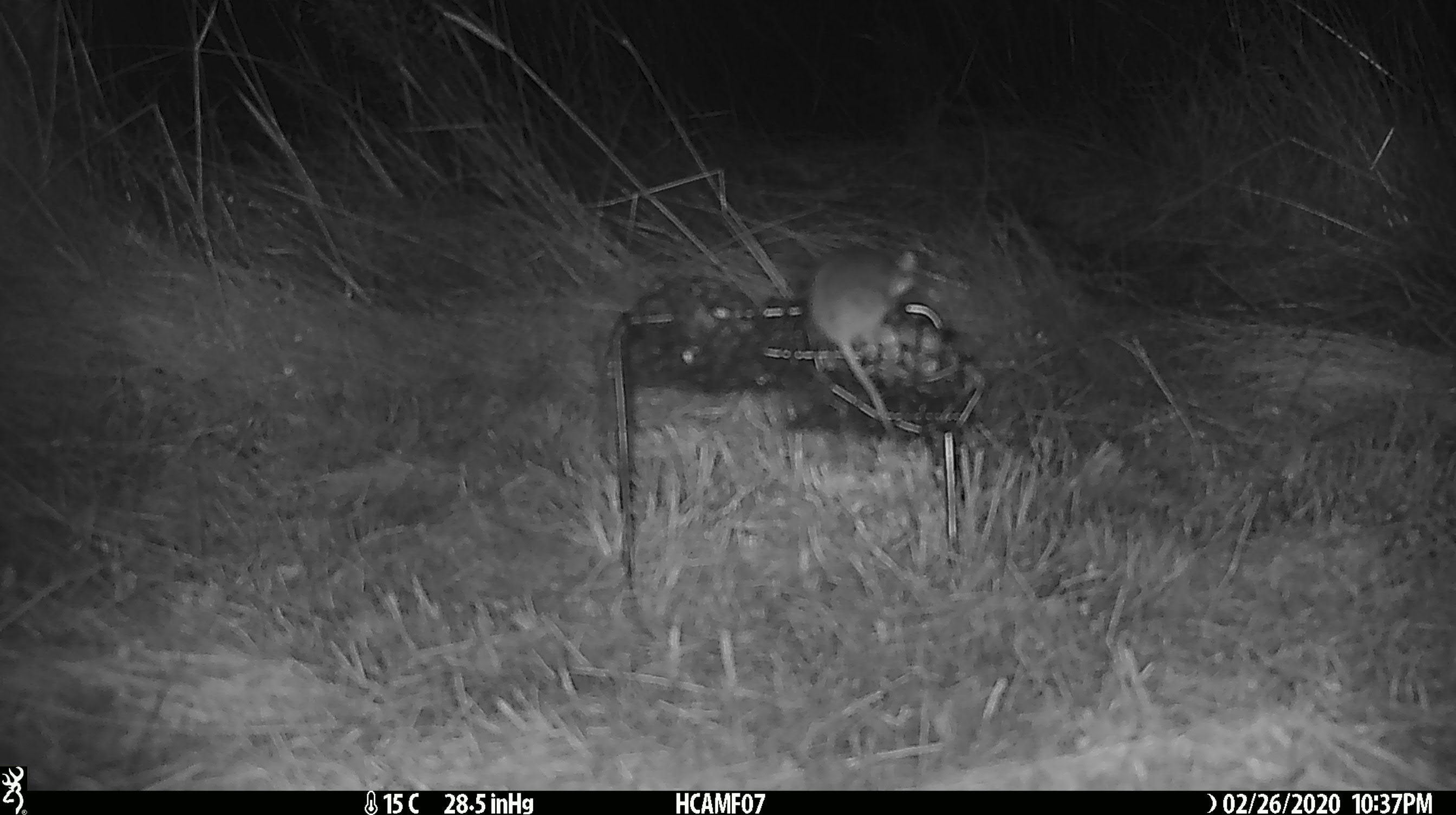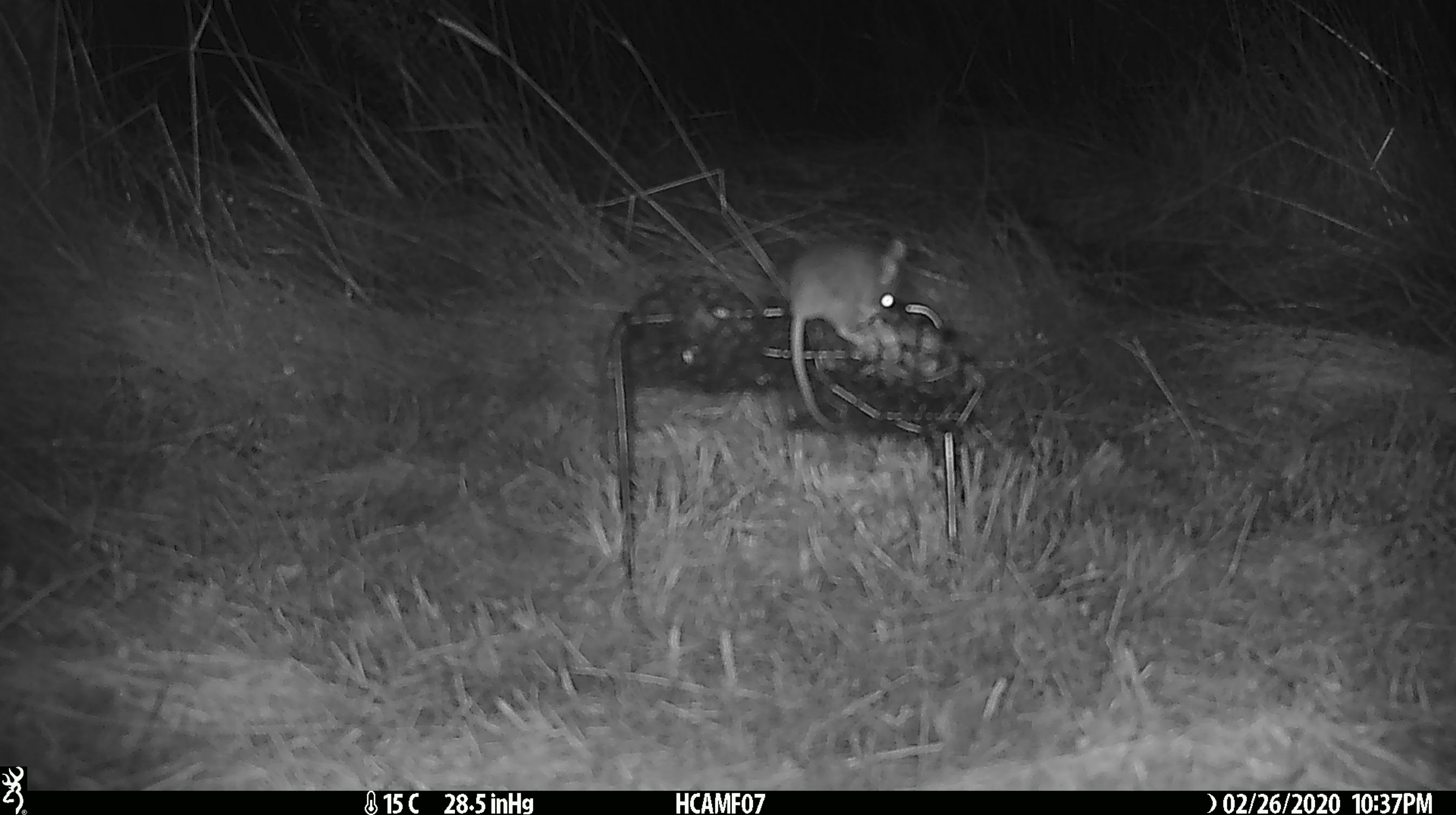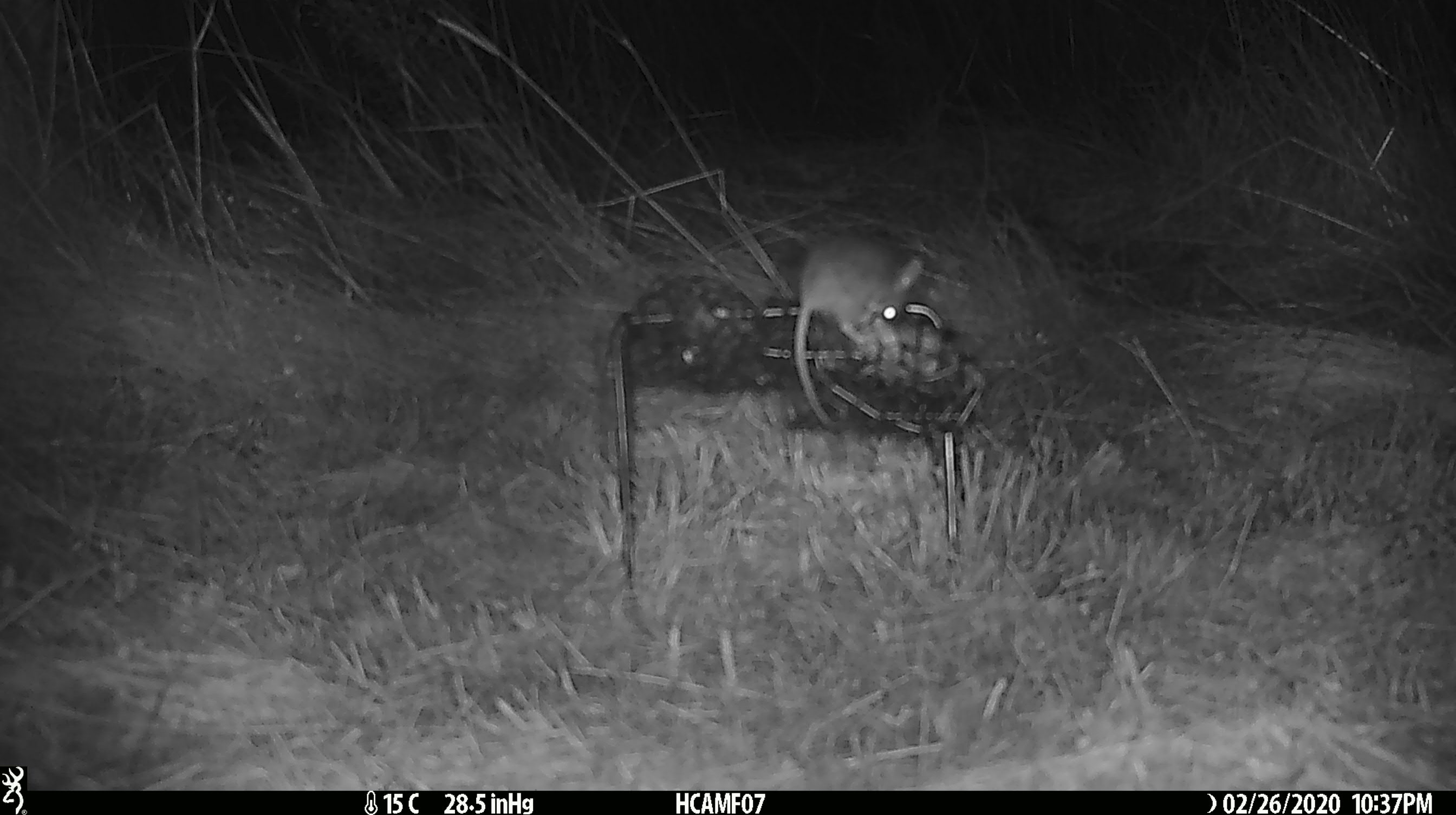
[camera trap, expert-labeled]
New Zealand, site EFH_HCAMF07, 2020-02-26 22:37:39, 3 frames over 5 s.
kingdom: Animalia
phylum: Chordata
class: Mammalia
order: Rodentia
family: Muridae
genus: Mus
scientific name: Mus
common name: mouse